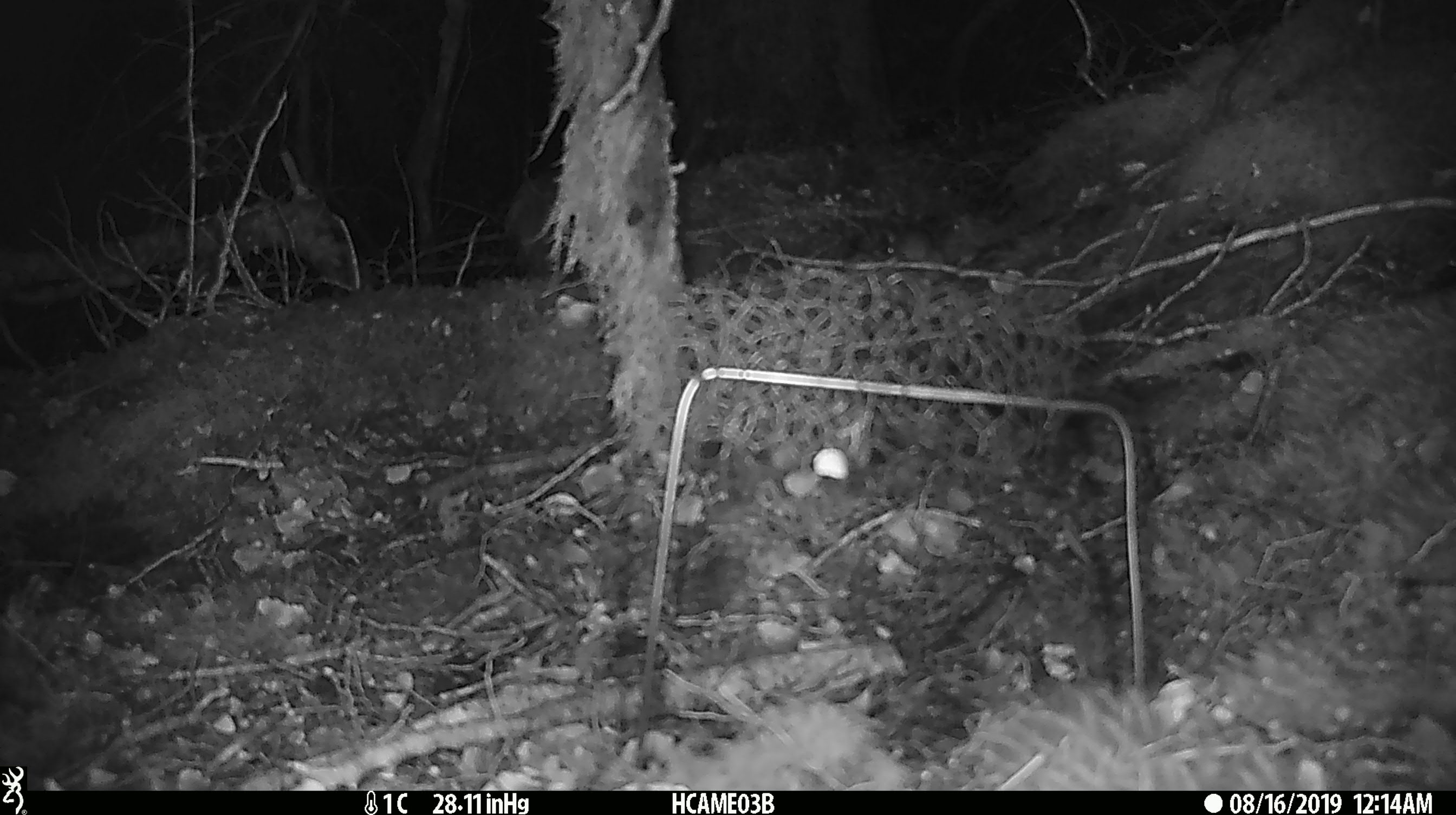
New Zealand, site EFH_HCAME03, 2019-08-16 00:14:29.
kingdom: Animalia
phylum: Chordata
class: Mammalia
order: Rodentia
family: Muridae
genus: Mus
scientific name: Mus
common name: mouse